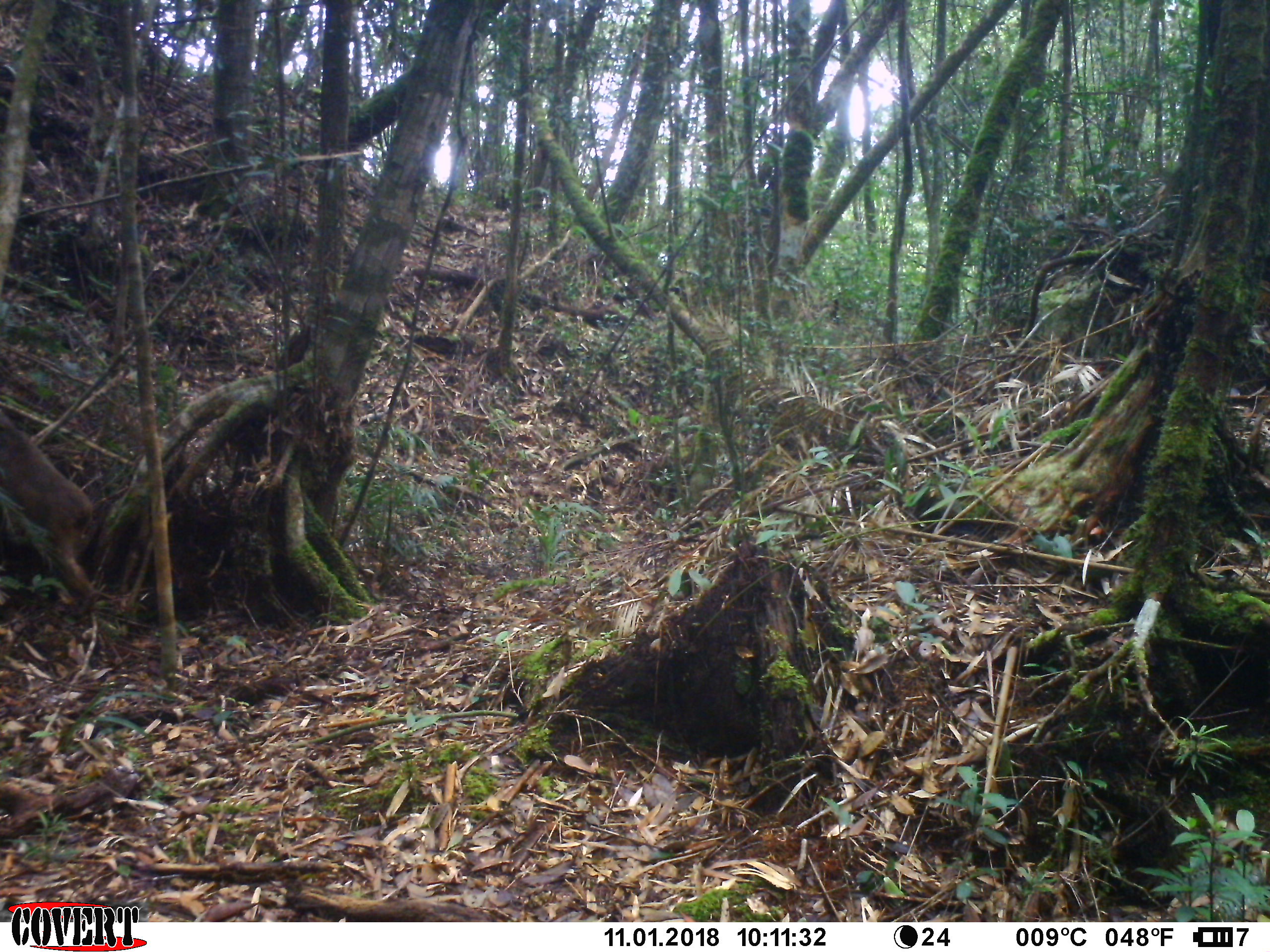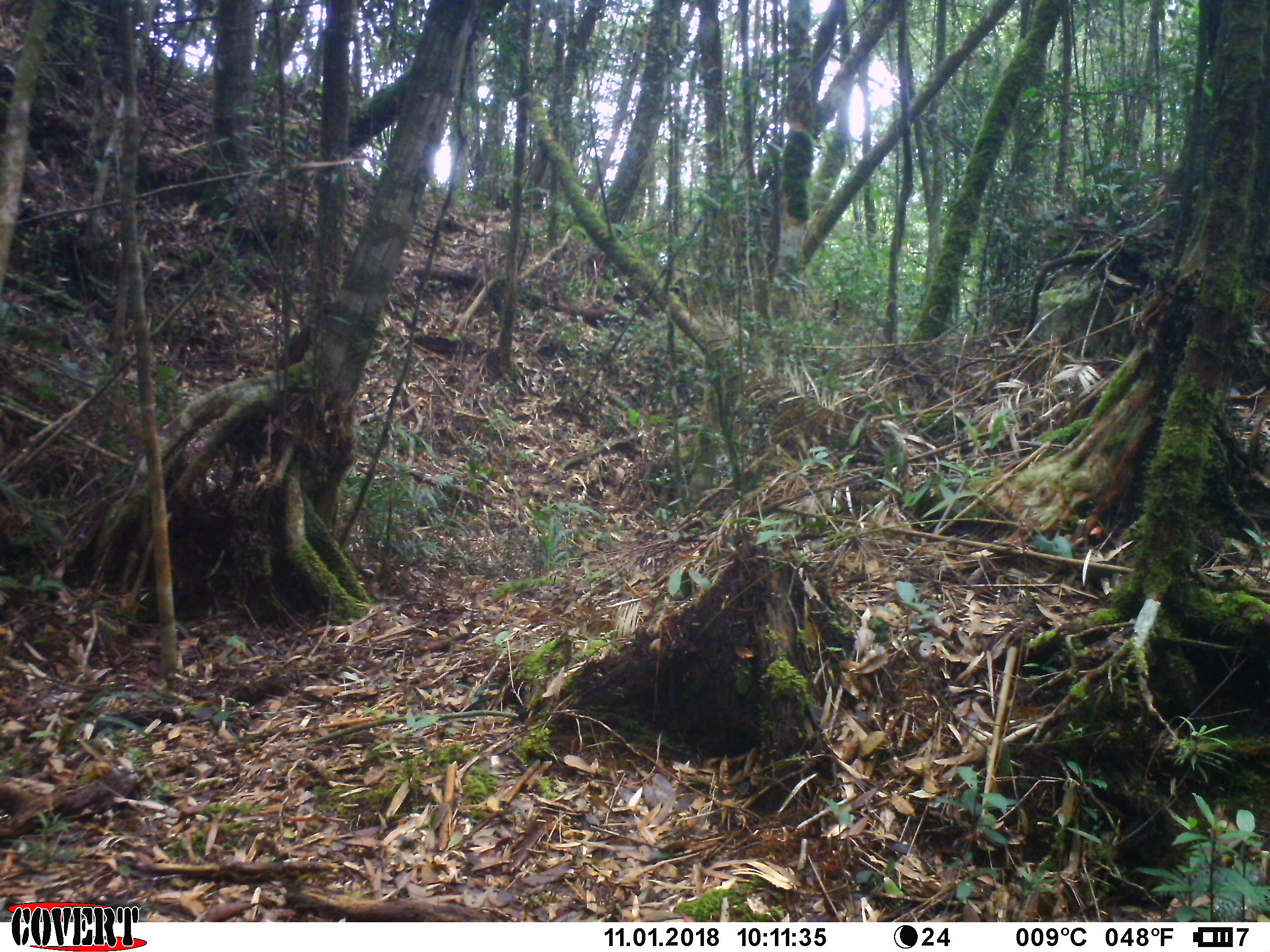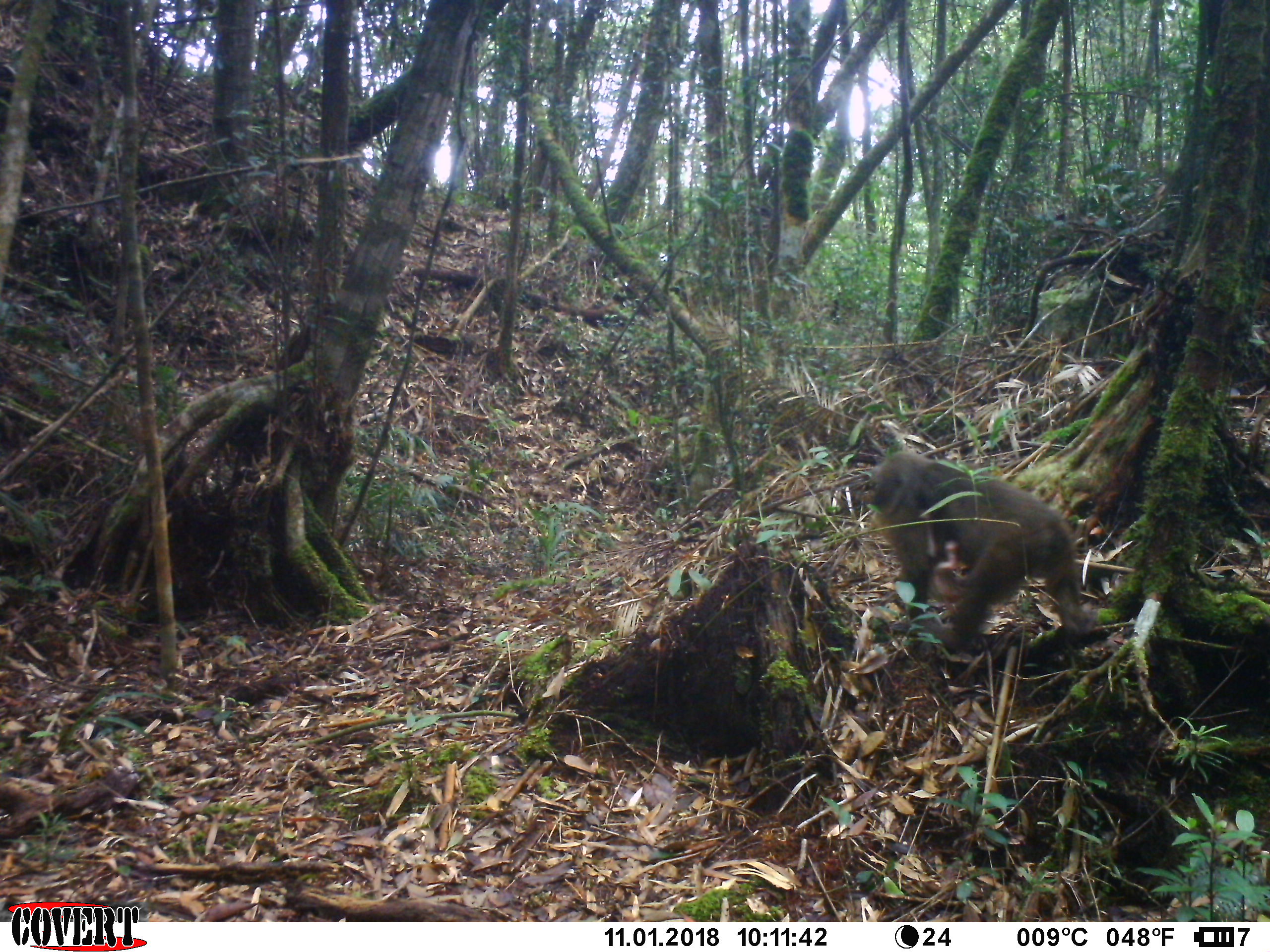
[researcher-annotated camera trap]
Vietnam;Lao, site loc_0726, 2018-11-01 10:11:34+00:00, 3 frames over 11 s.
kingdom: Animalia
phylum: Chordata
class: Mammalia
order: Primates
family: Cercopithecidae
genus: Macaca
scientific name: Macaca arctoides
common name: stump-tailed macaque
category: stump tailed macaque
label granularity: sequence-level